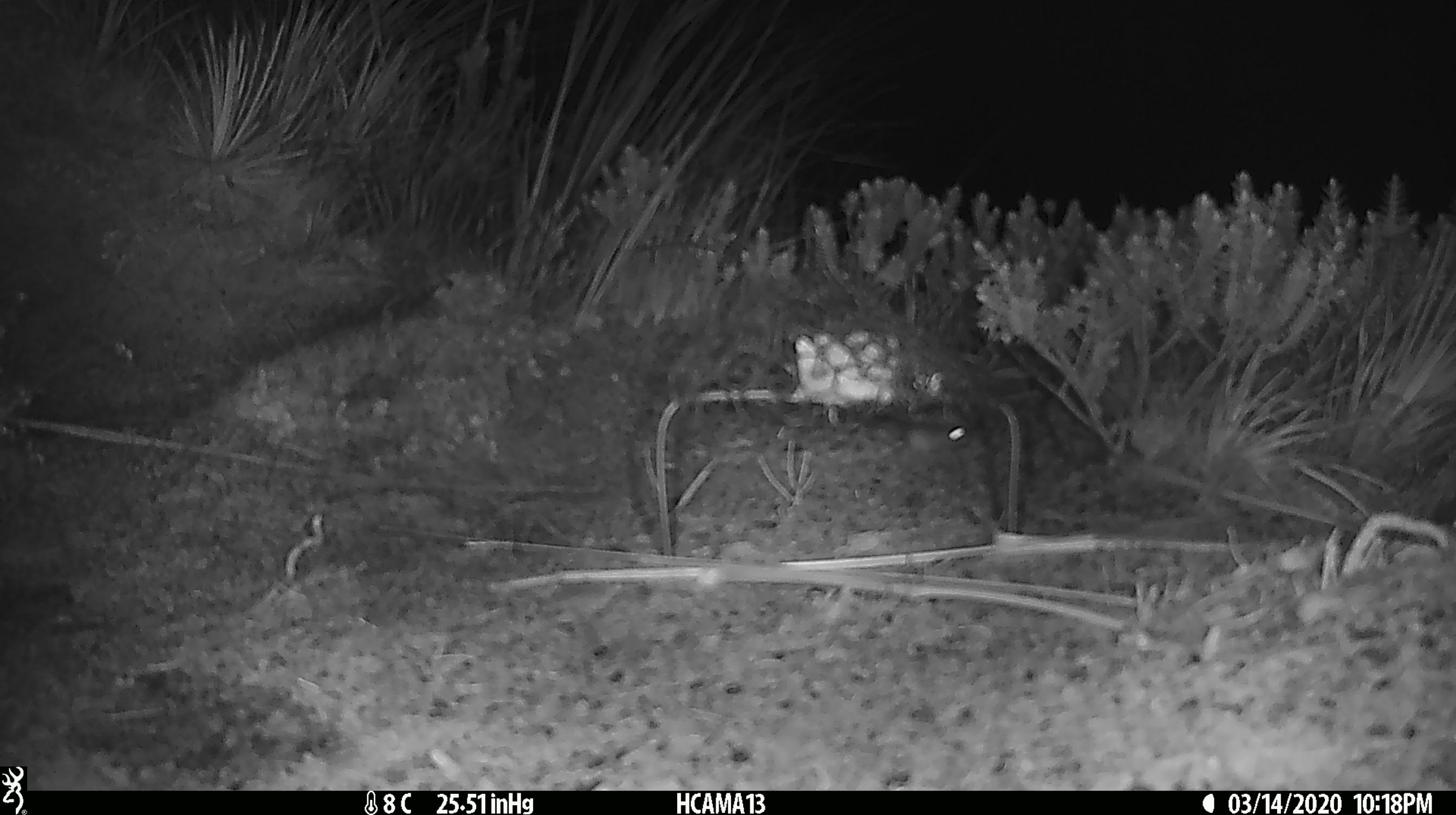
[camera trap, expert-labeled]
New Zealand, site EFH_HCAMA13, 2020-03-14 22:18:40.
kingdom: Animalia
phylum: Chordata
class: Mammalia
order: Rodentia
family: Muridae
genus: Mus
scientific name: Mus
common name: mouse